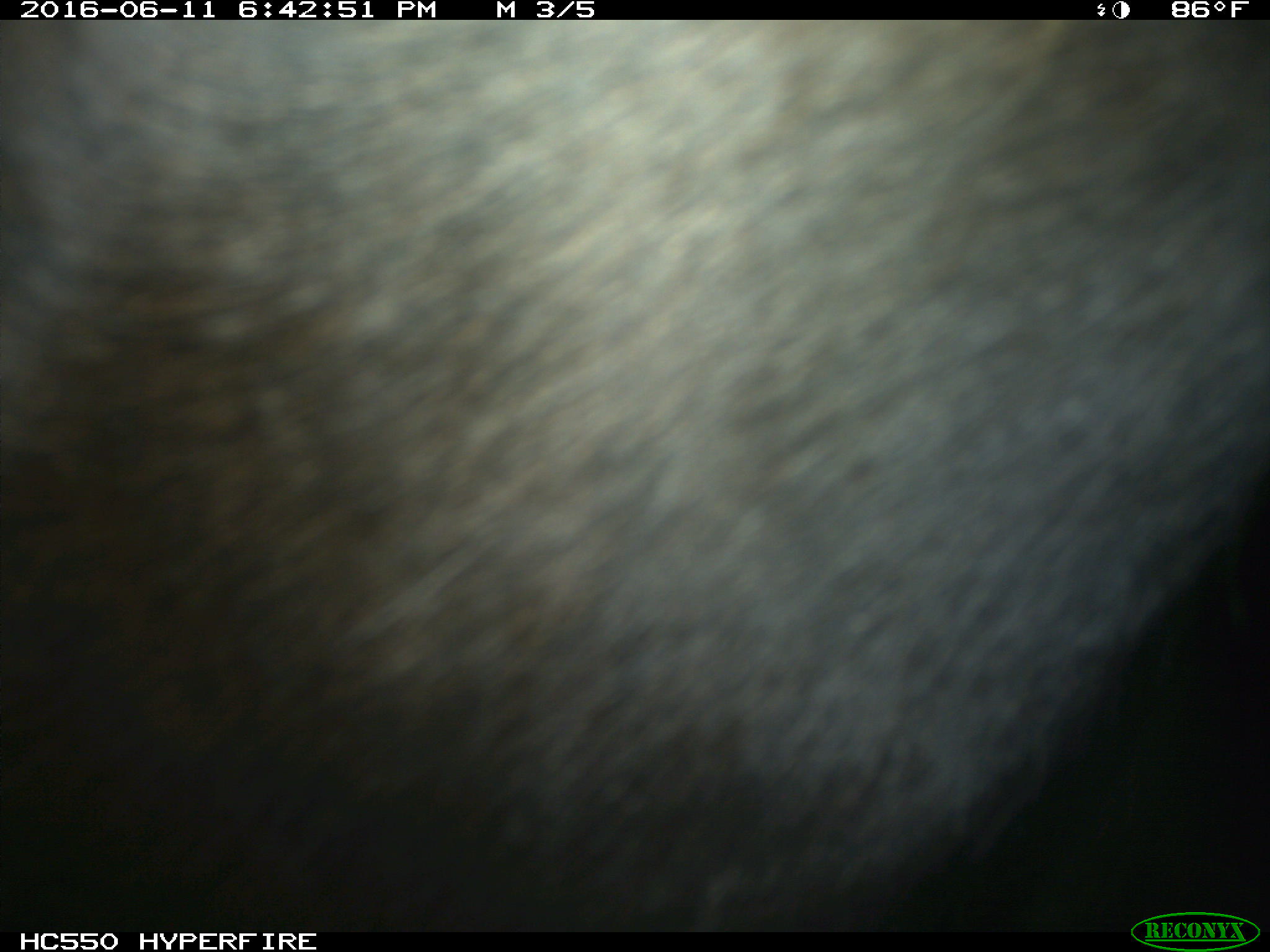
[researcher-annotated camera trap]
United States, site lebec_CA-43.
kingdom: Animalia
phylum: Chordata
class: Mammalia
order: Artiodactyla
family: Bovidae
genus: Bos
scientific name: Bos taurus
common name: domestic cow